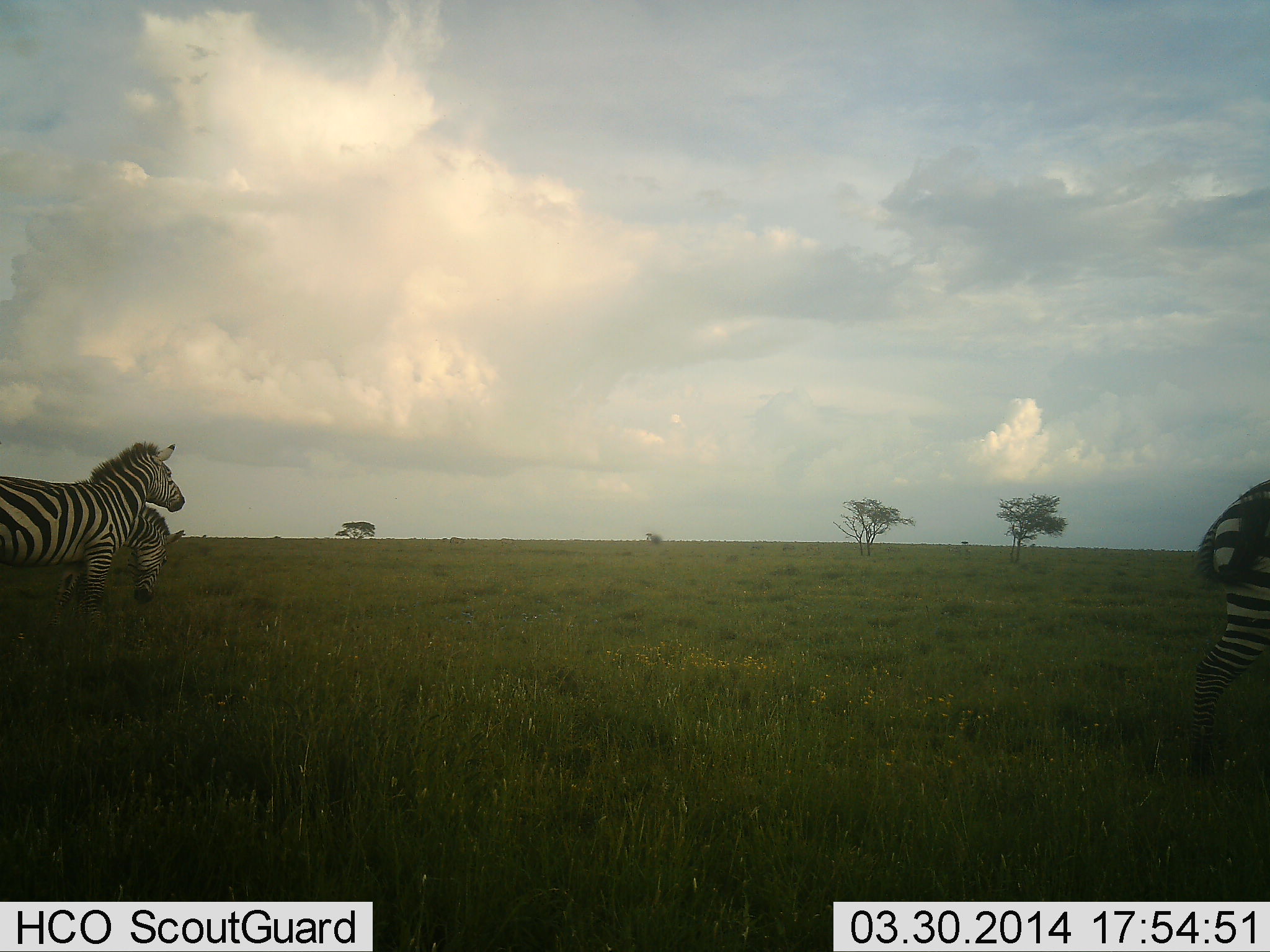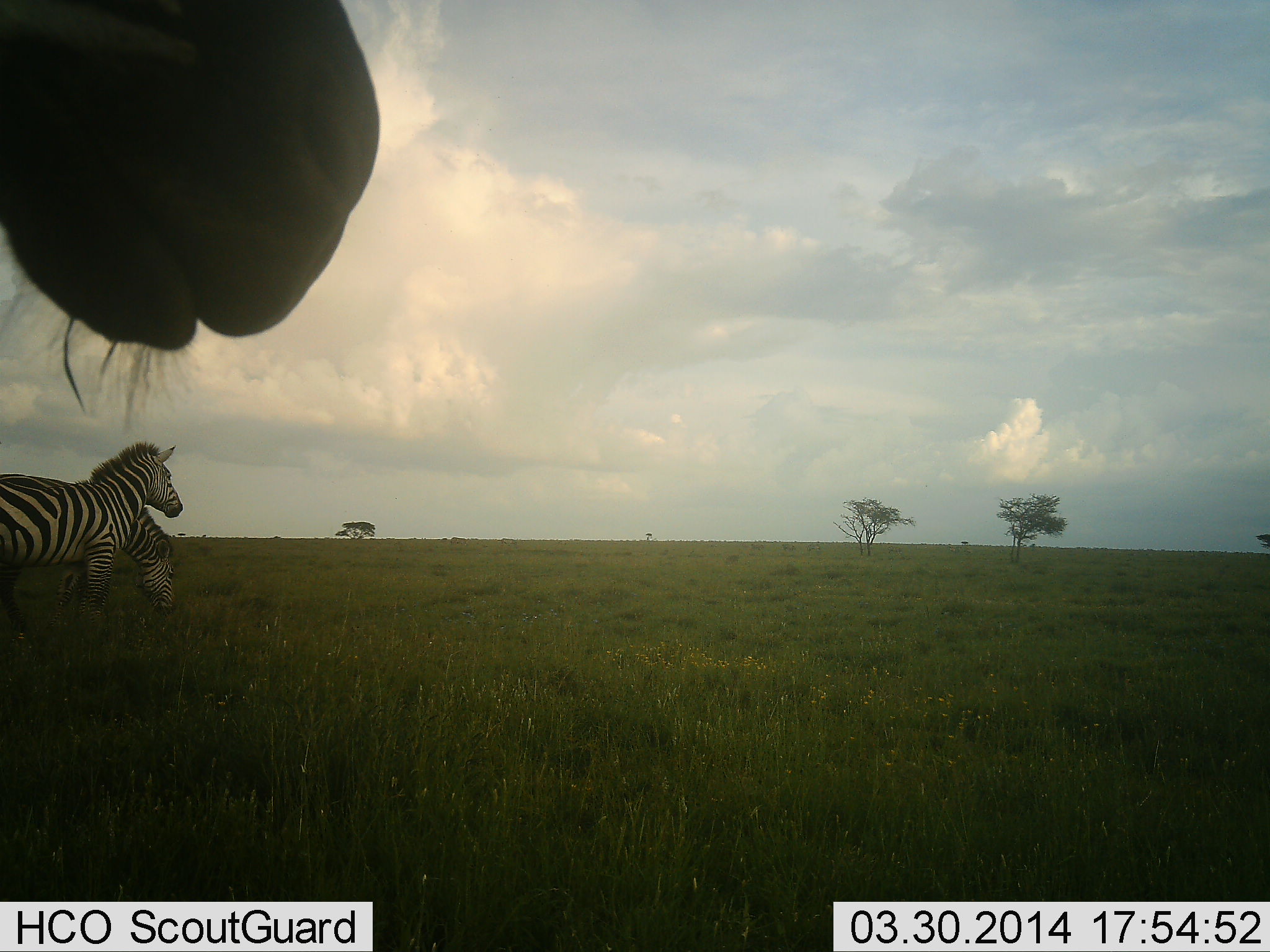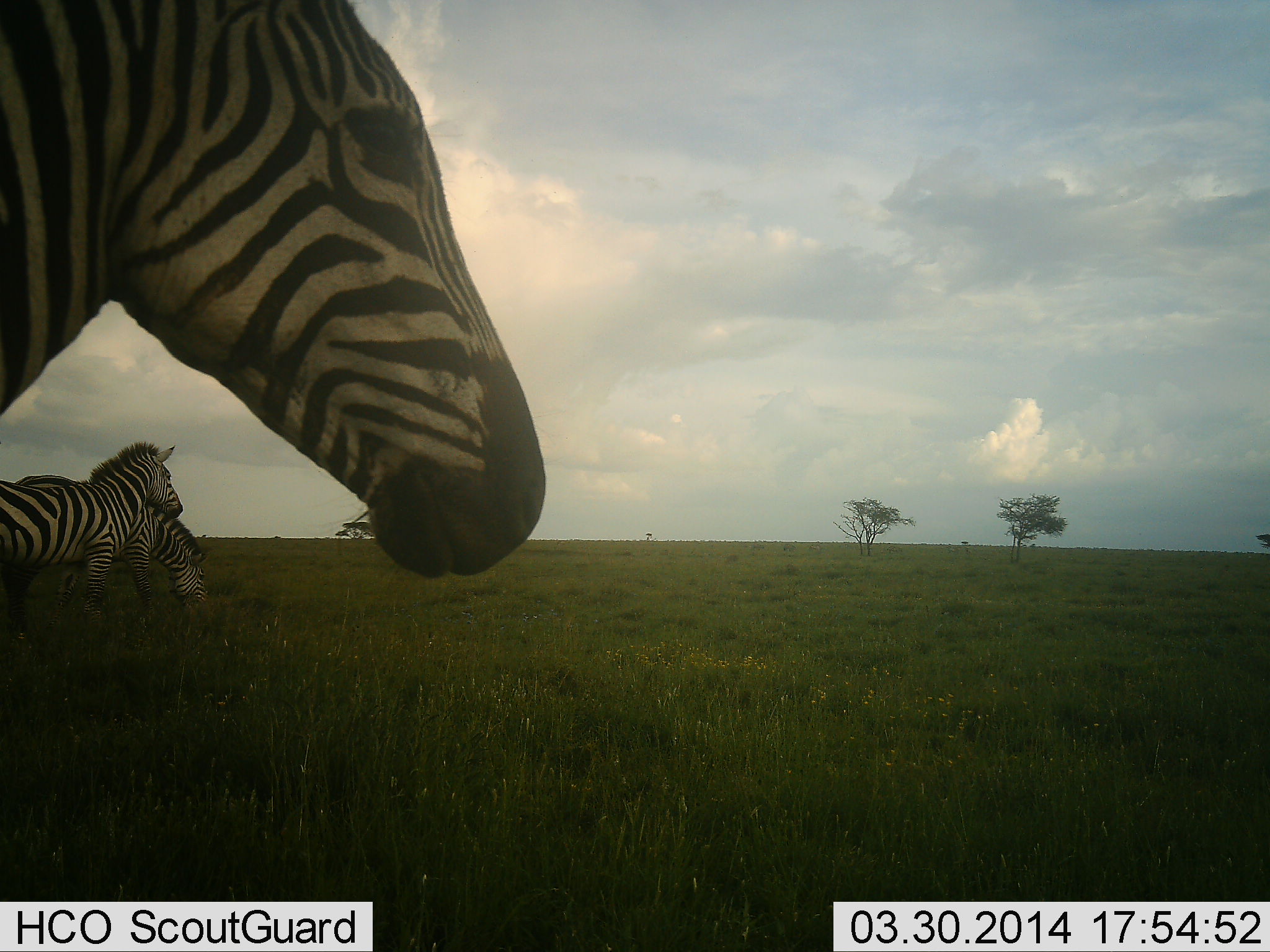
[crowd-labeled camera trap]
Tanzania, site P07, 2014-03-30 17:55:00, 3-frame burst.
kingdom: Animalia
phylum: Chordata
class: Mammalia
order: Perissodactyla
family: Equidae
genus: Equus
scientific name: Equus quagga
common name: plains zebra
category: zebra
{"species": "zebra (plains zebra) (Equus quagga)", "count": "4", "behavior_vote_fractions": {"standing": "80%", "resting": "0%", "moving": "60%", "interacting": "0%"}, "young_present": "0%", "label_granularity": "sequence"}